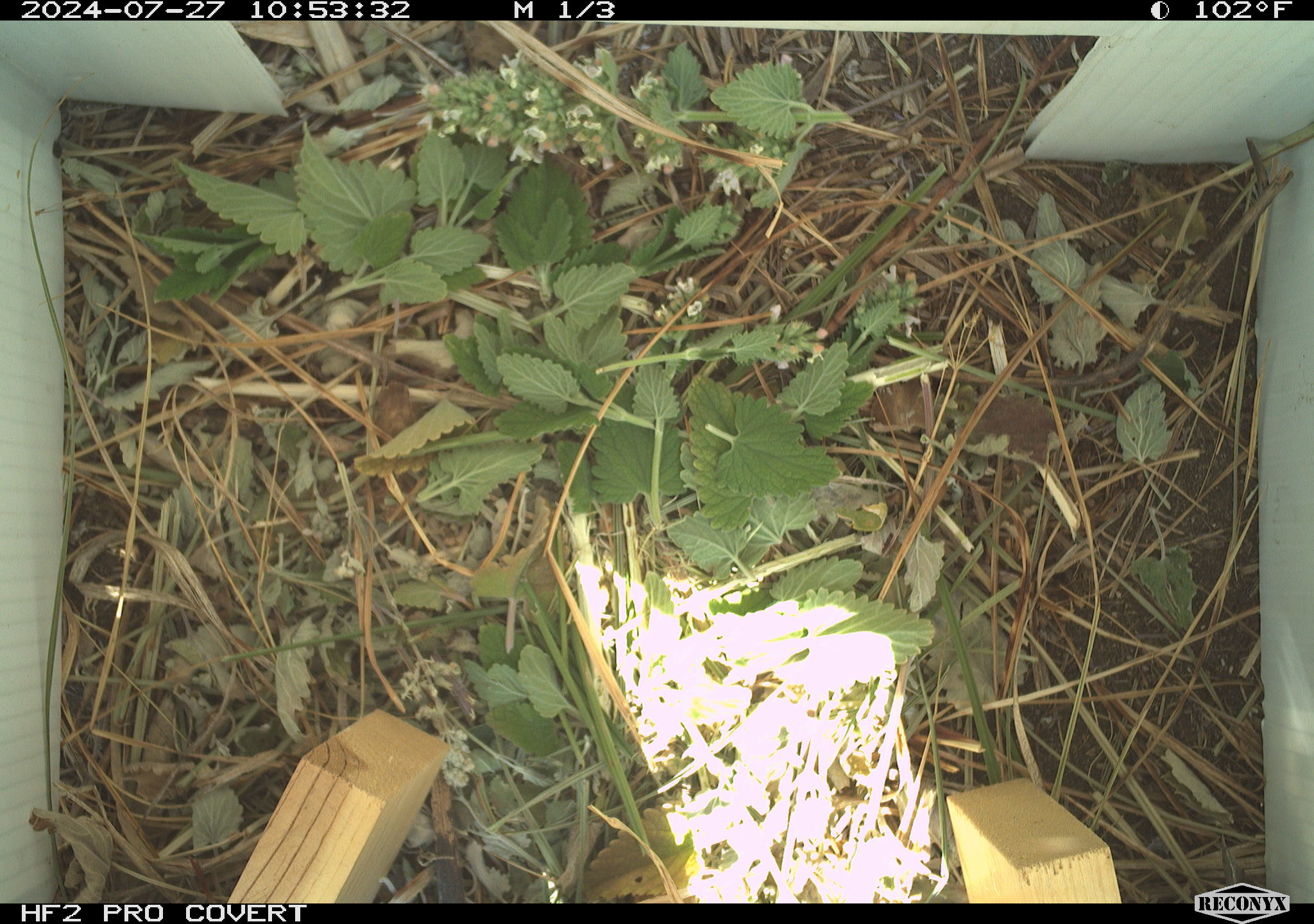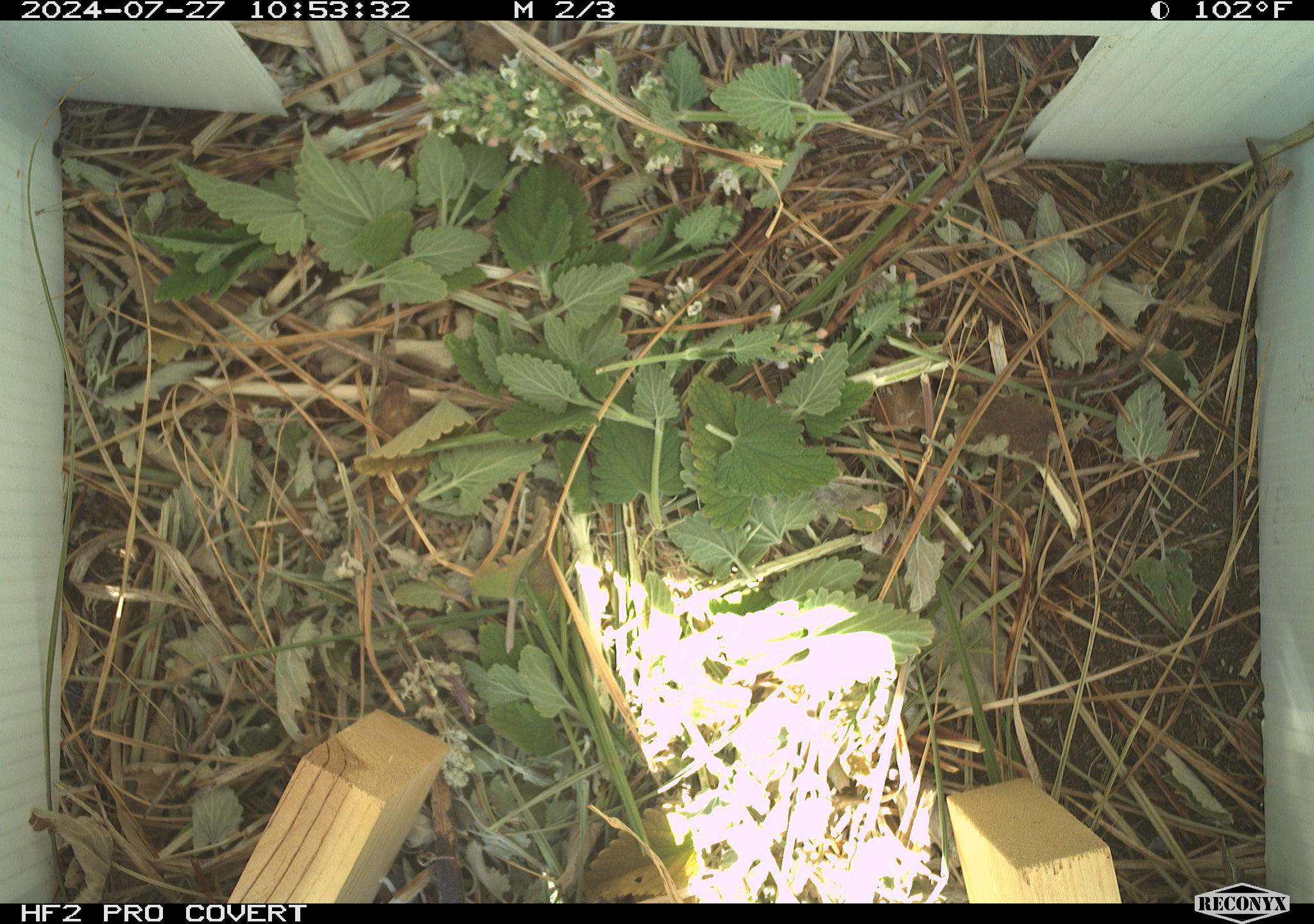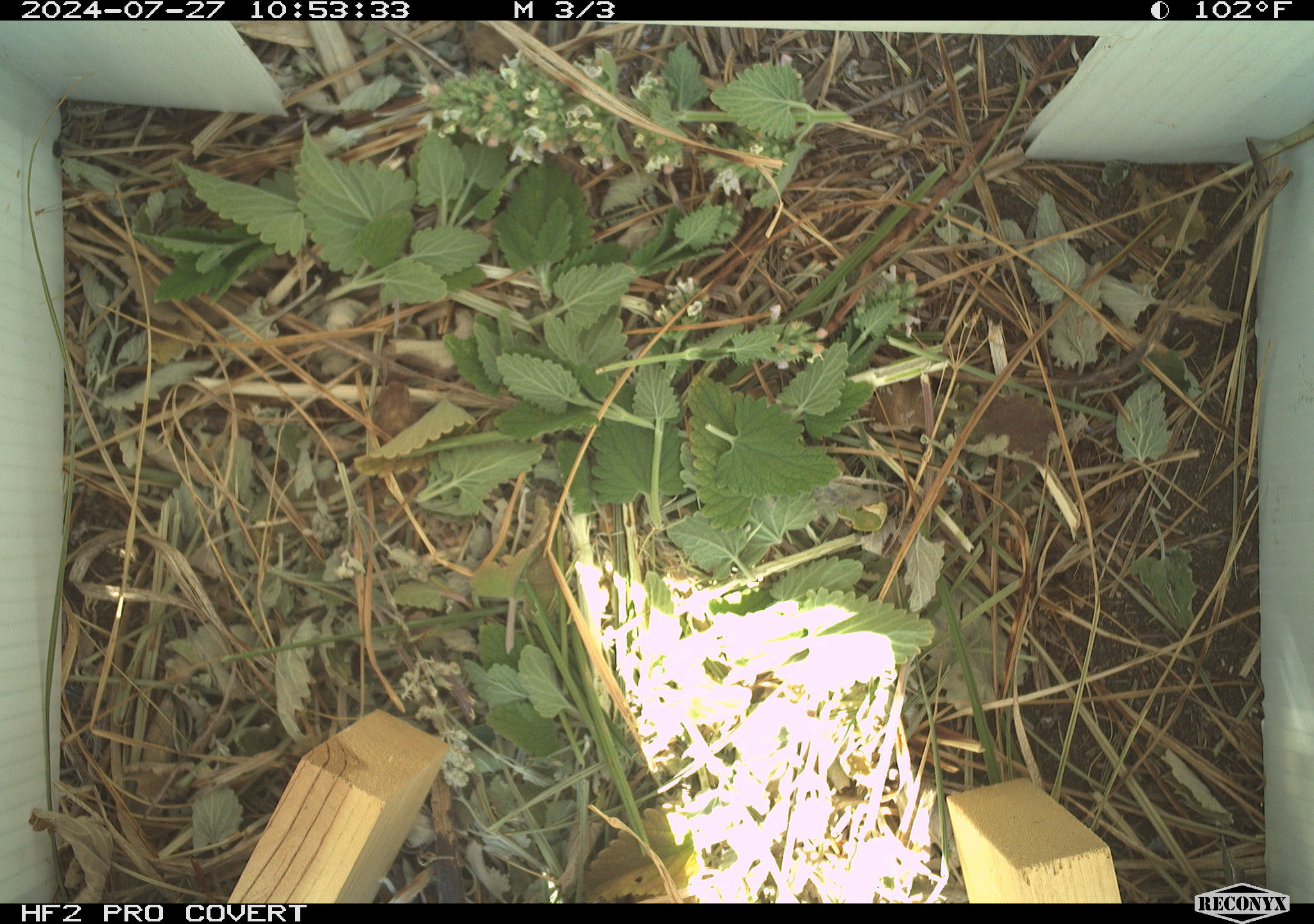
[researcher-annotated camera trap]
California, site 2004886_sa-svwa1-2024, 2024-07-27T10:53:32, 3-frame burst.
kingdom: Animalia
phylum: Arthropoda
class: Insecta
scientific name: Insecta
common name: insect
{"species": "insect (Insecta)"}